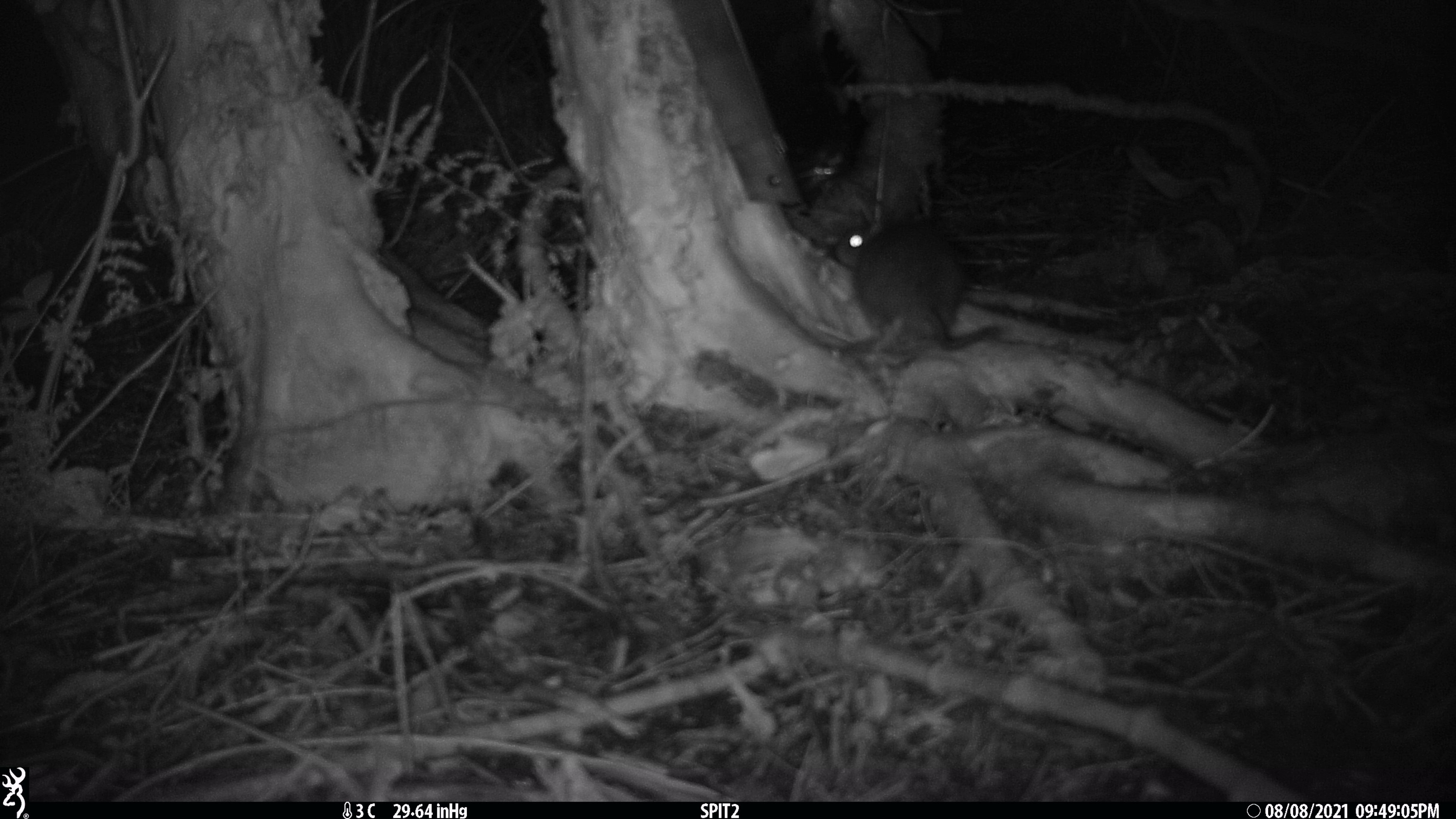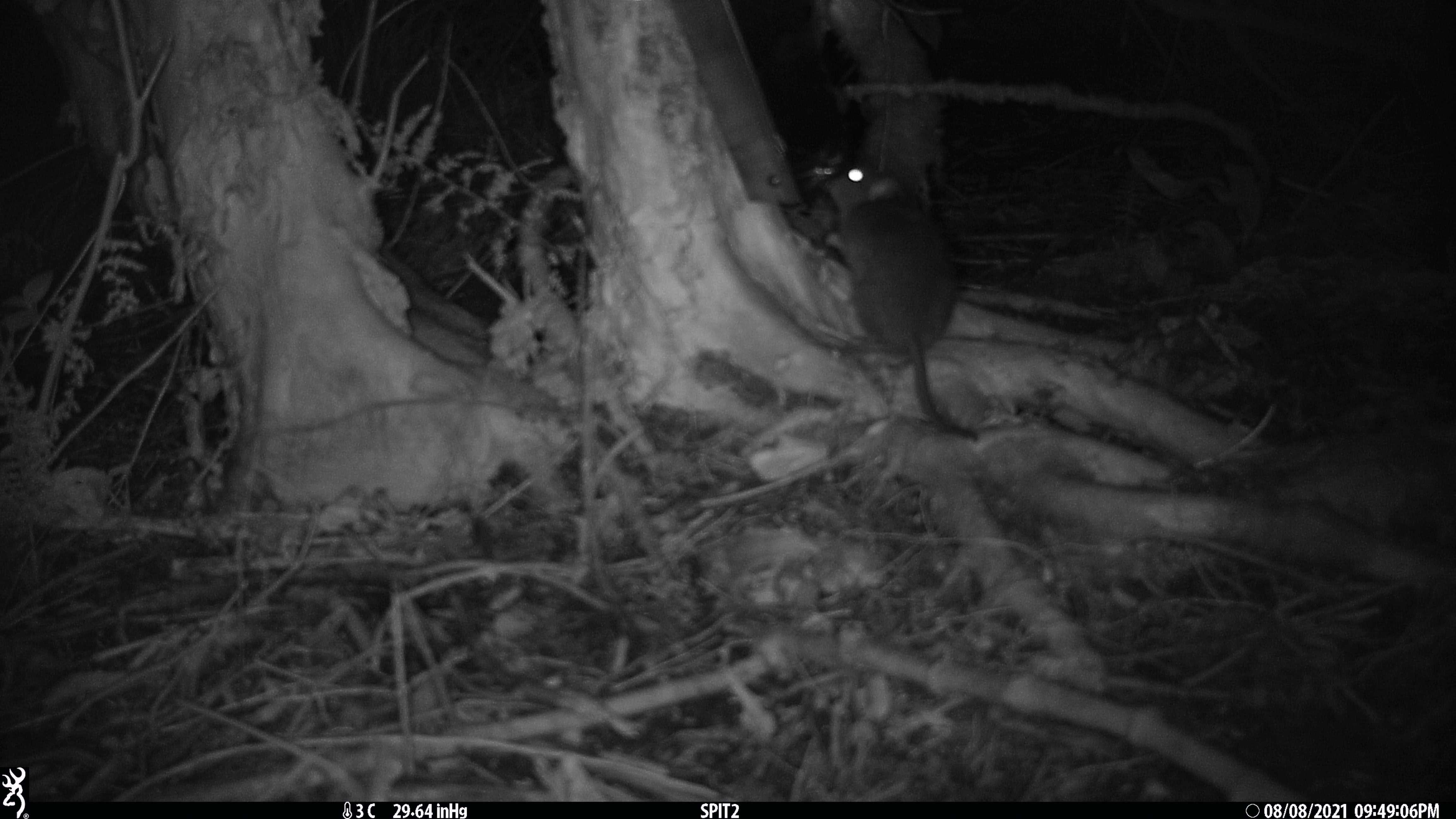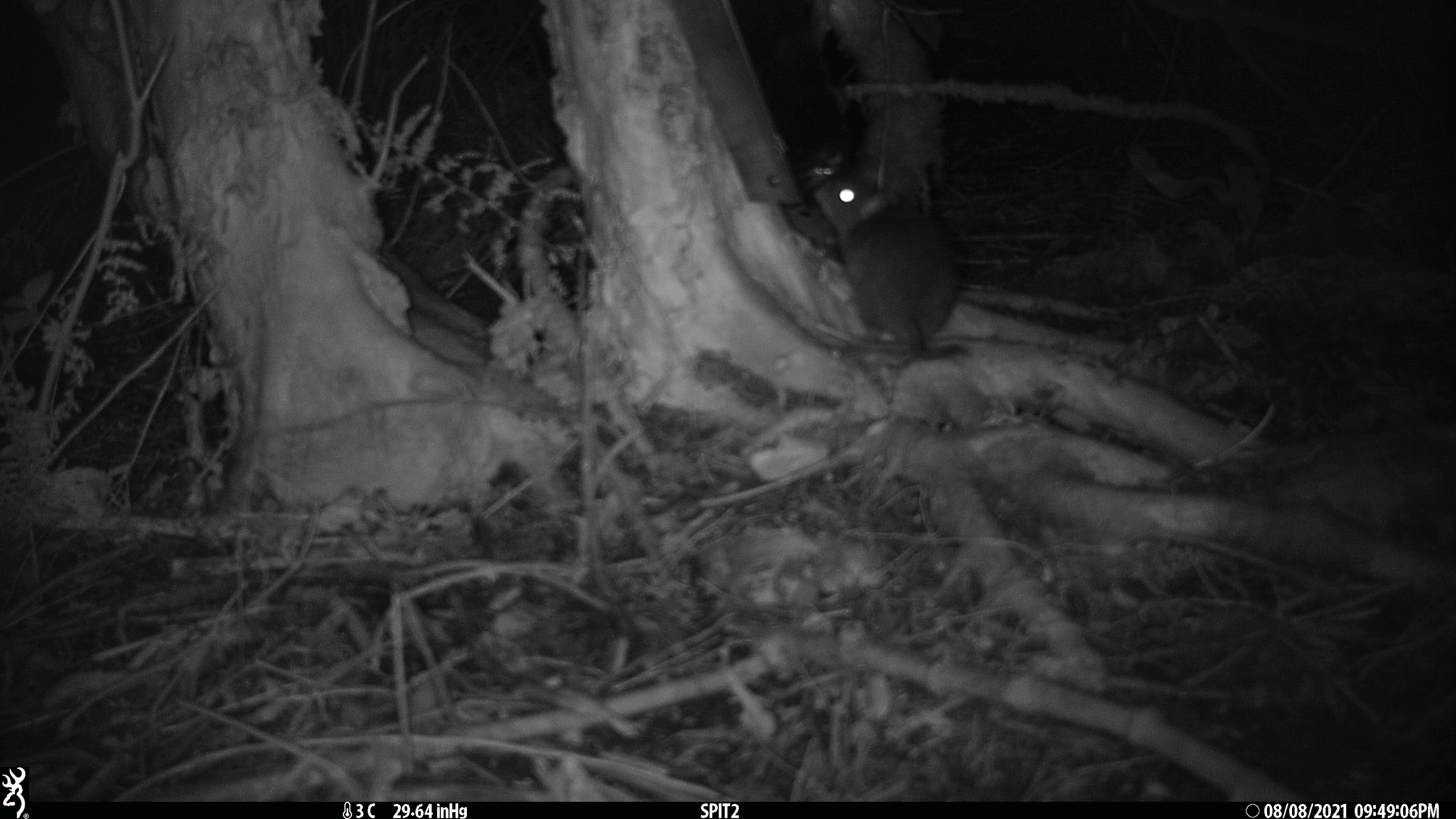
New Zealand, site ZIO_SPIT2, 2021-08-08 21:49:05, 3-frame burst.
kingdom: Animalia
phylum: Chordata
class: Mammalia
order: Rodentia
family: Muridae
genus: Rattus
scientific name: Rattus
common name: rat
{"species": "rat (Rattus)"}